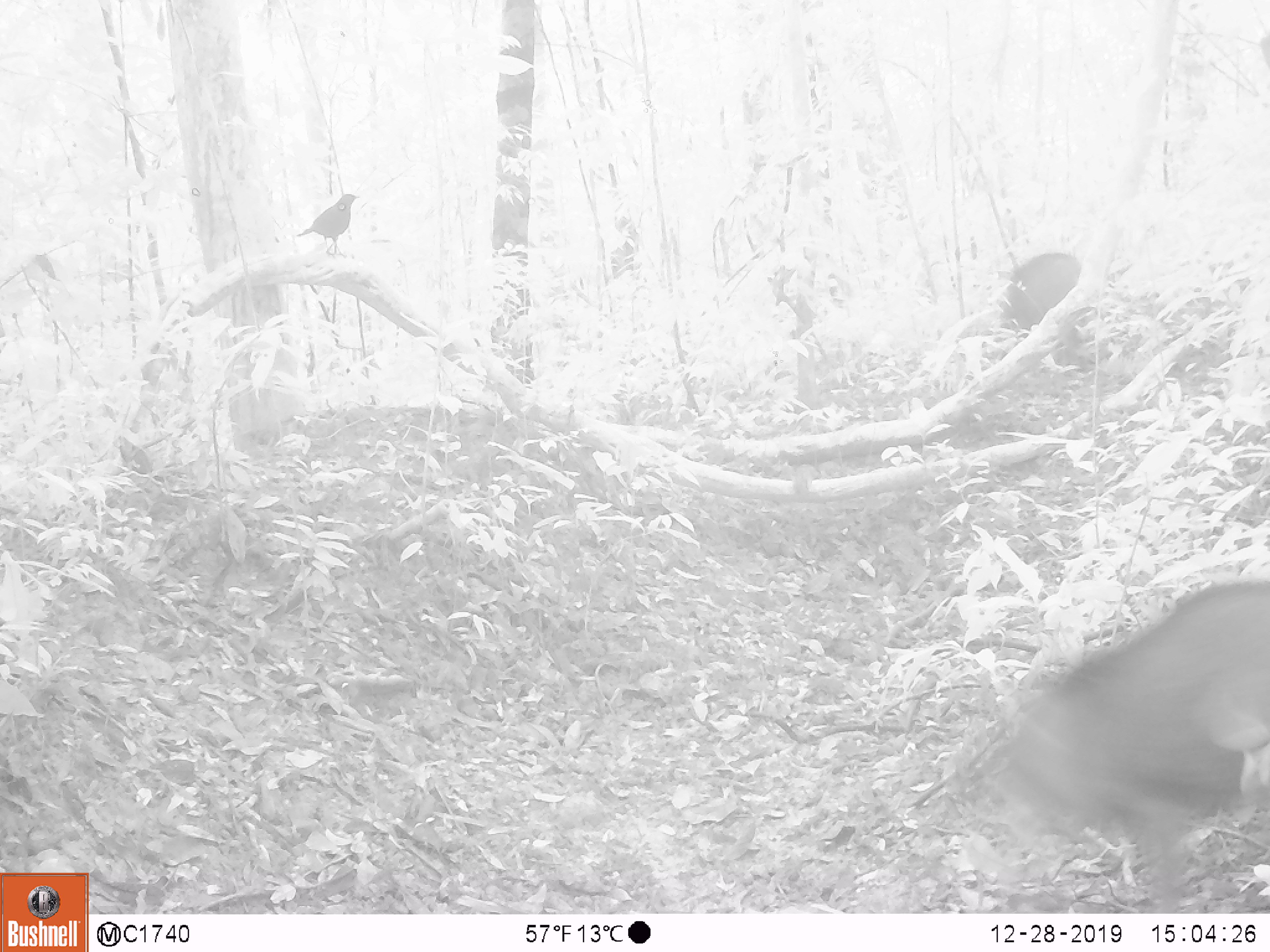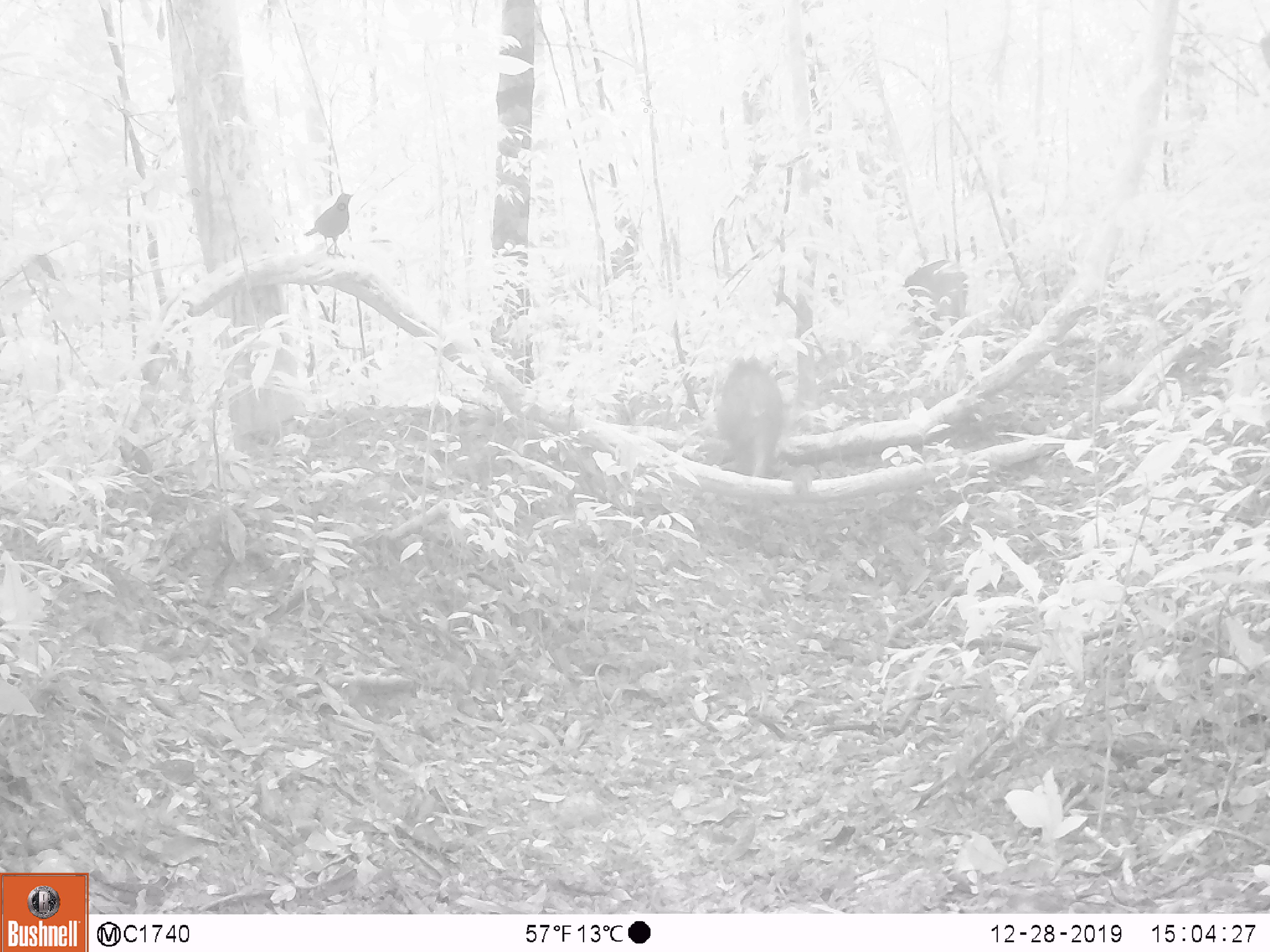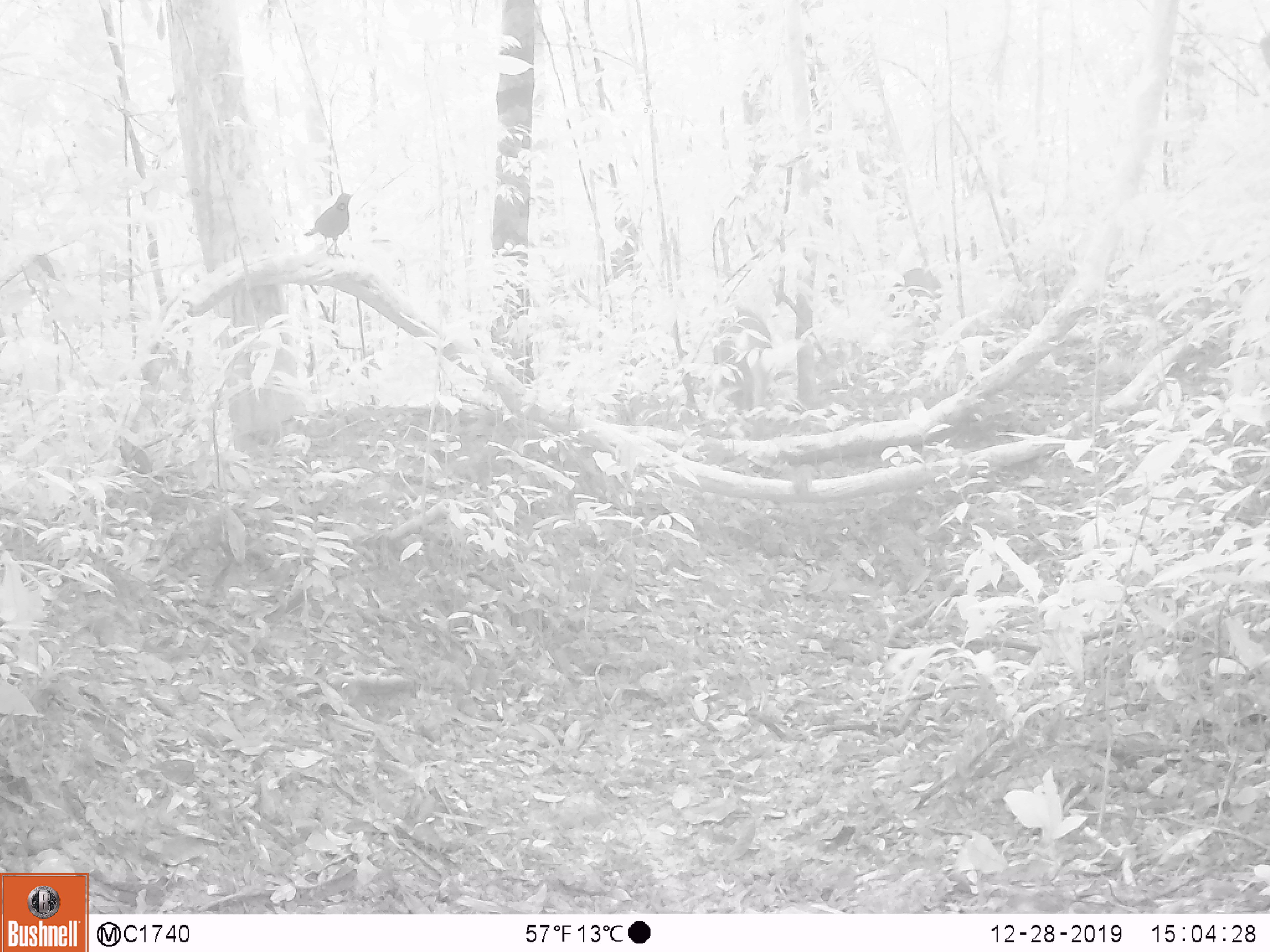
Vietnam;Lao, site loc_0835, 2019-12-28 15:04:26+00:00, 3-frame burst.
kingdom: Animalia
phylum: Chordata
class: Mammalia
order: Artiodactyla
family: Suidae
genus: Sus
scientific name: Sus scrofa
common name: eurasian wild pig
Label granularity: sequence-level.